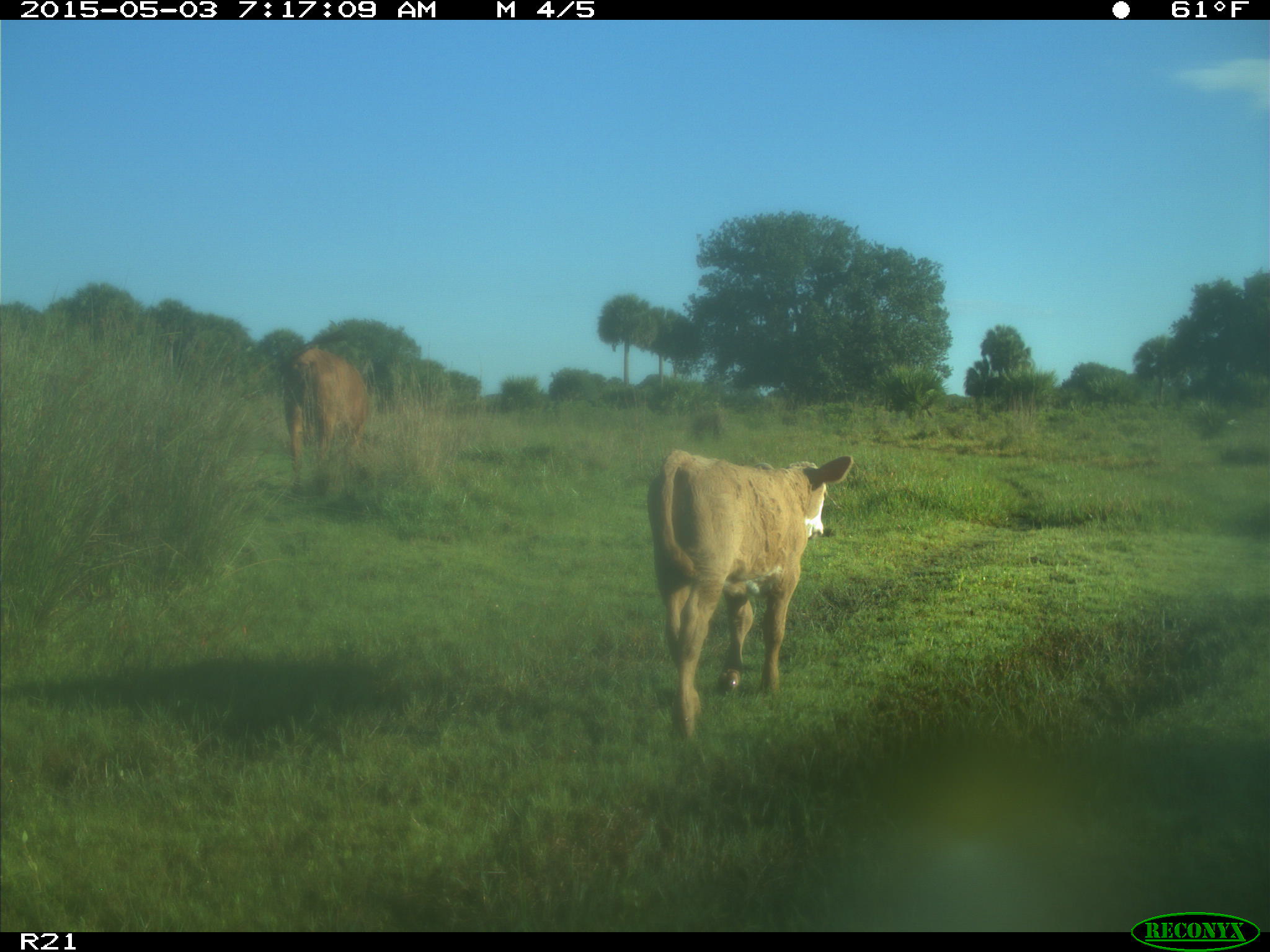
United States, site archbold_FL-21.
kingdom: Animalia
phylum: Chordata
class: Mammalia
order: Artiodactyla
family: Bovidae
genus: Bos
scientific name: Bos taurus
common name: domestic cow